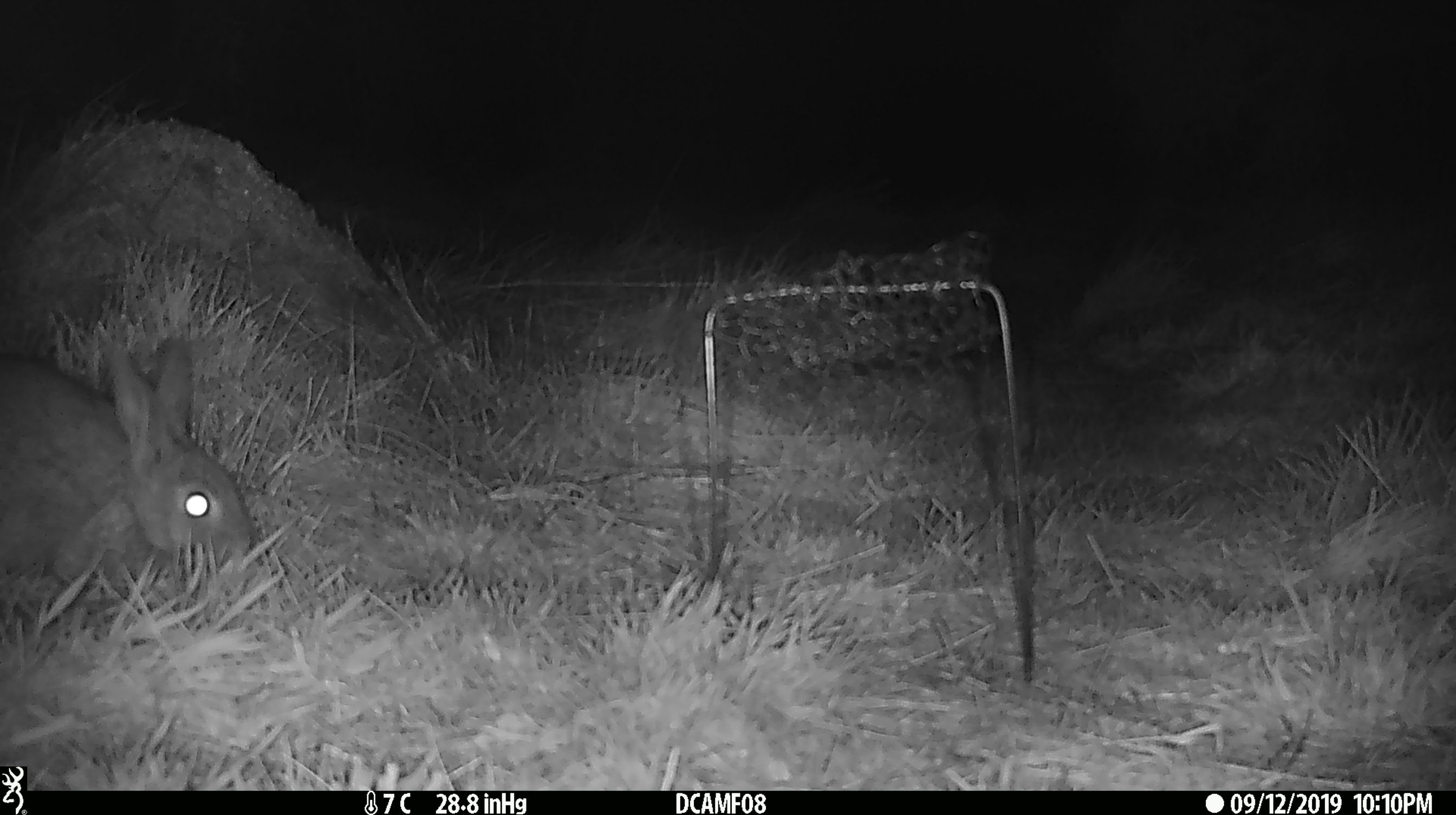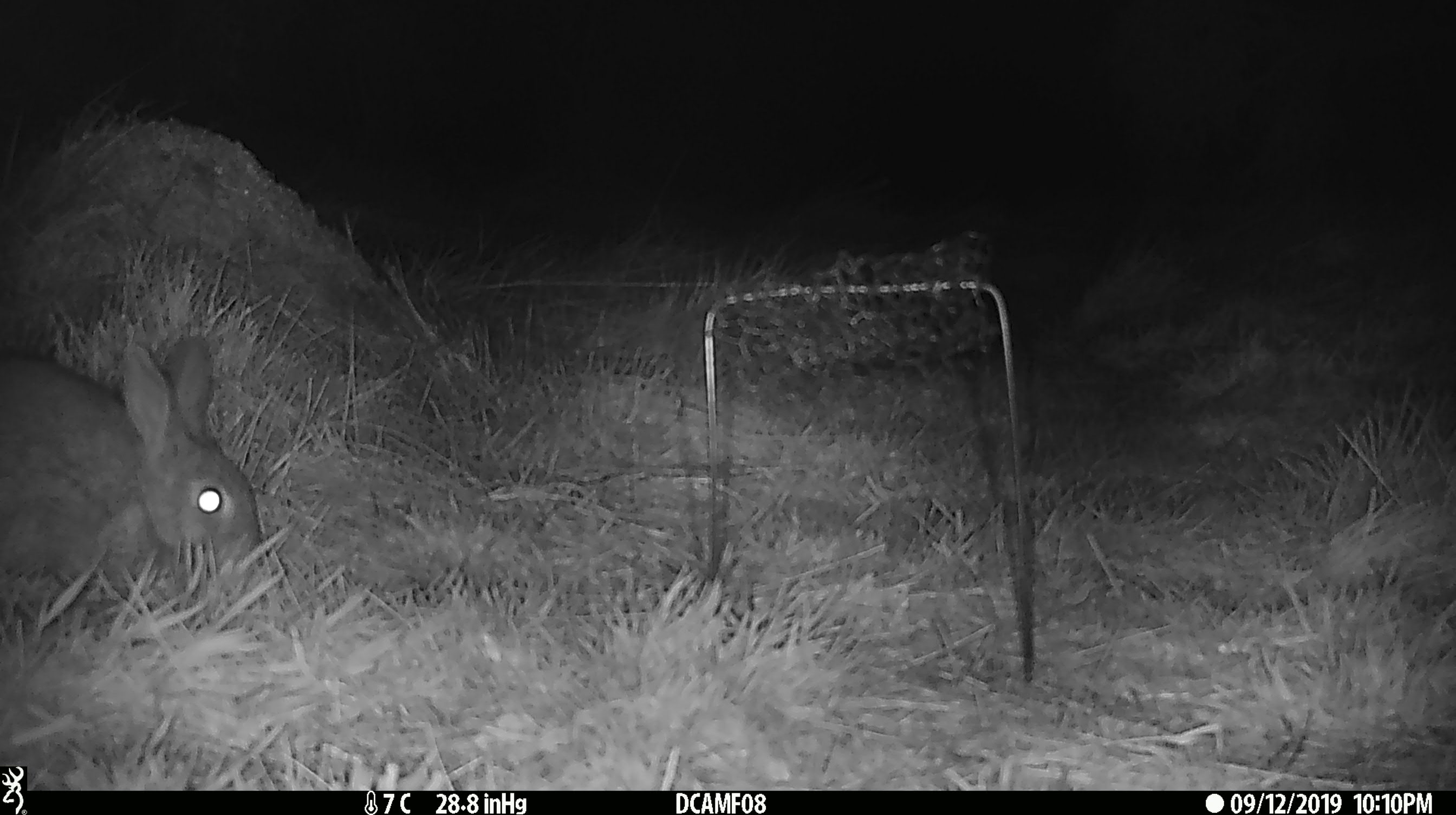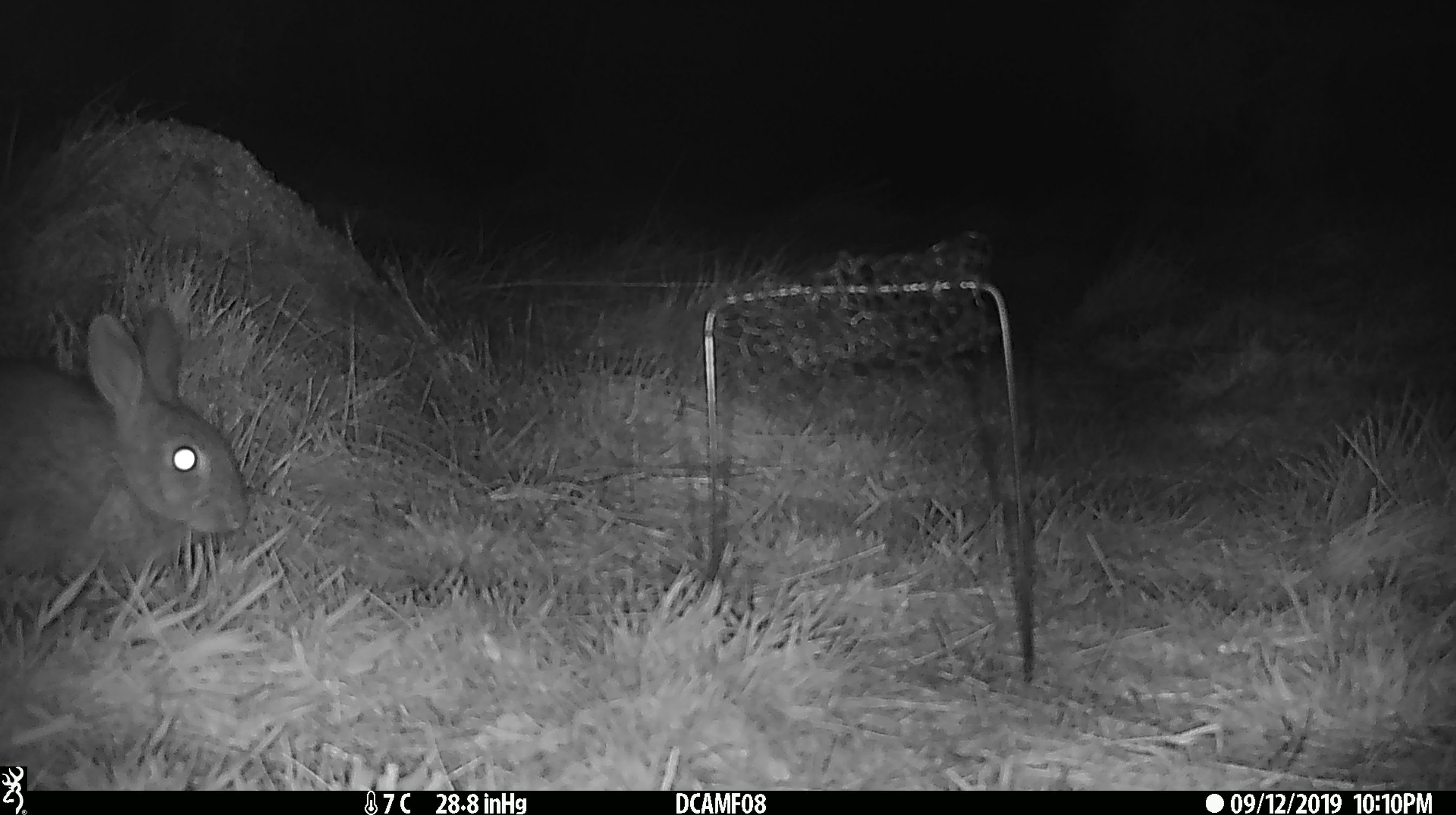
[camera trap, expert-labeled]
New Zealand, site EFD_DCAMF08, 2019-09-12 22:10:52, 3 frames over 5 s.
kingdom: Animalia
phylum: Chordata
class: Mammalia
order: Lagomorpha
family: Leporidae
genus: Oryctolagus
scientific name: Oryctolagus cuniculus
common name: european rabbit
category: rabbit